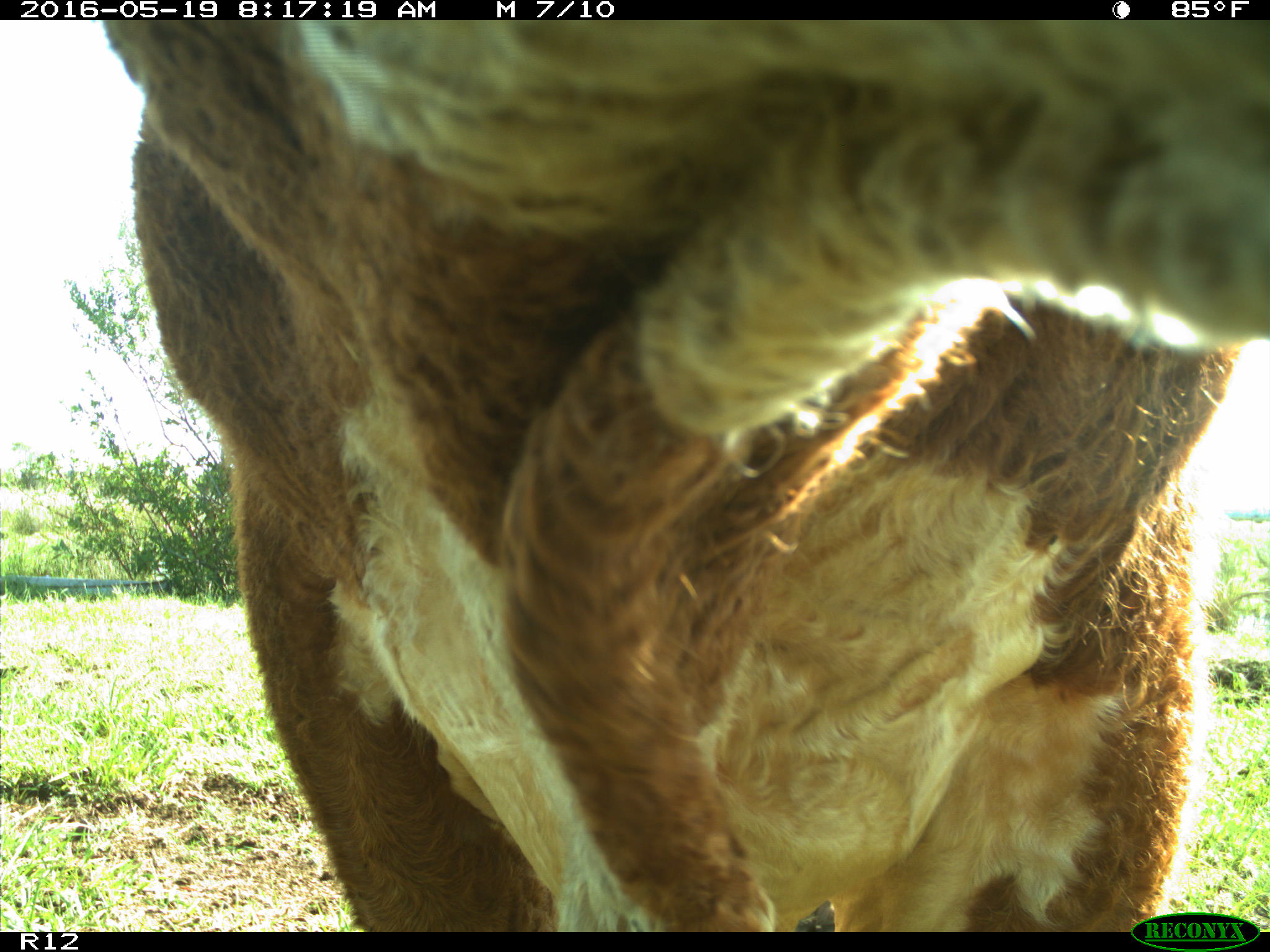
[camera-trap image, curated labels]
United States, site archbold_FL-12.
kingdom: Animalia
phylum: Chordata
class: Mammalia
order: Artiodactyla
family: Bovidae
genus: Bos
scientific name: Bos taurus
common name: domestic cow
Bos taurus (domestic cow).